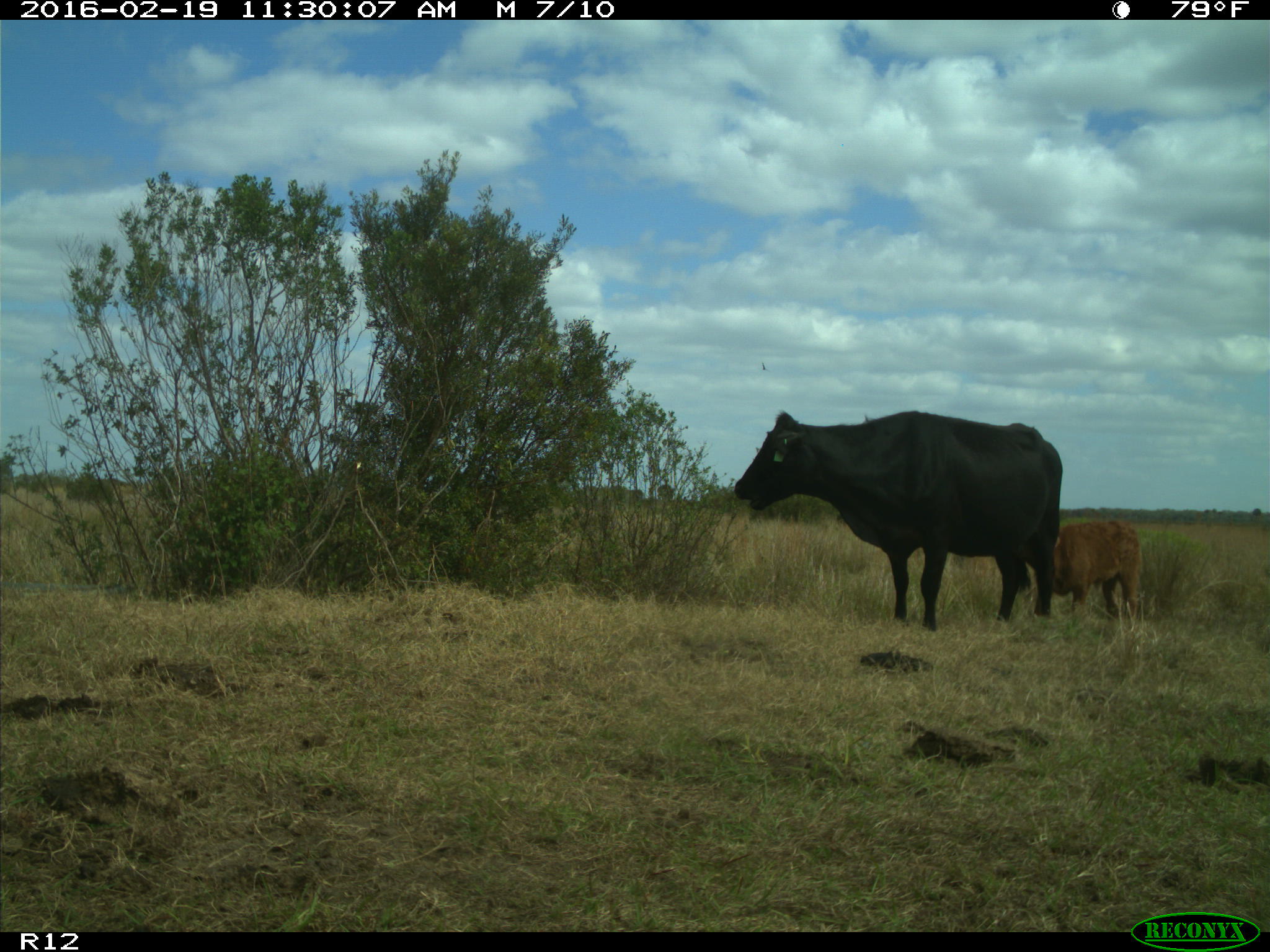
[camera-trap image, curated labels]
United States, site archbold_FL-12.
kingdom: Animalia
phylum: Chordata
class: Mammalia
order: Artiodactyla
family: Bovidae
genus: Bos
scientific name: Bos taurus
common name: domestic cow